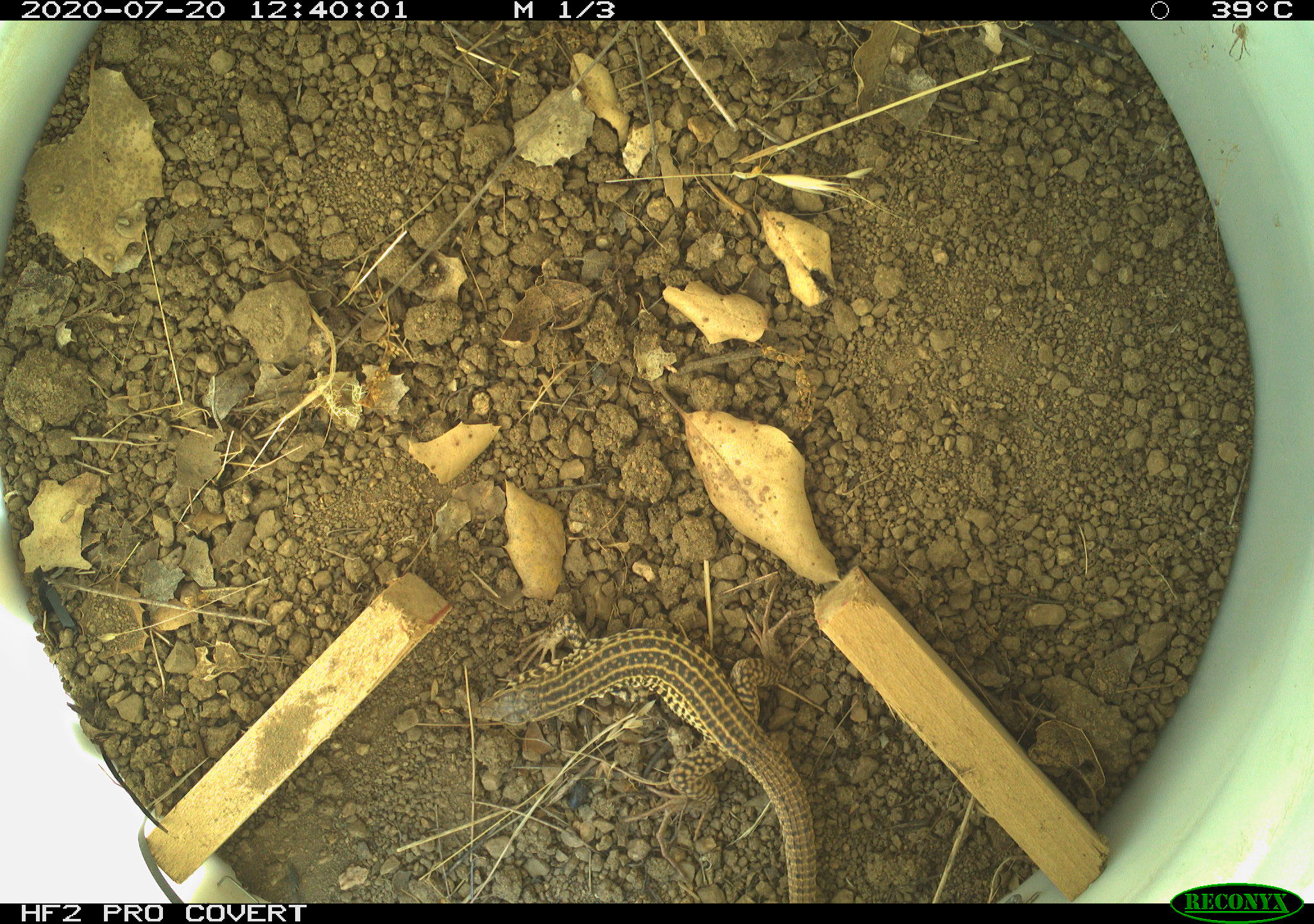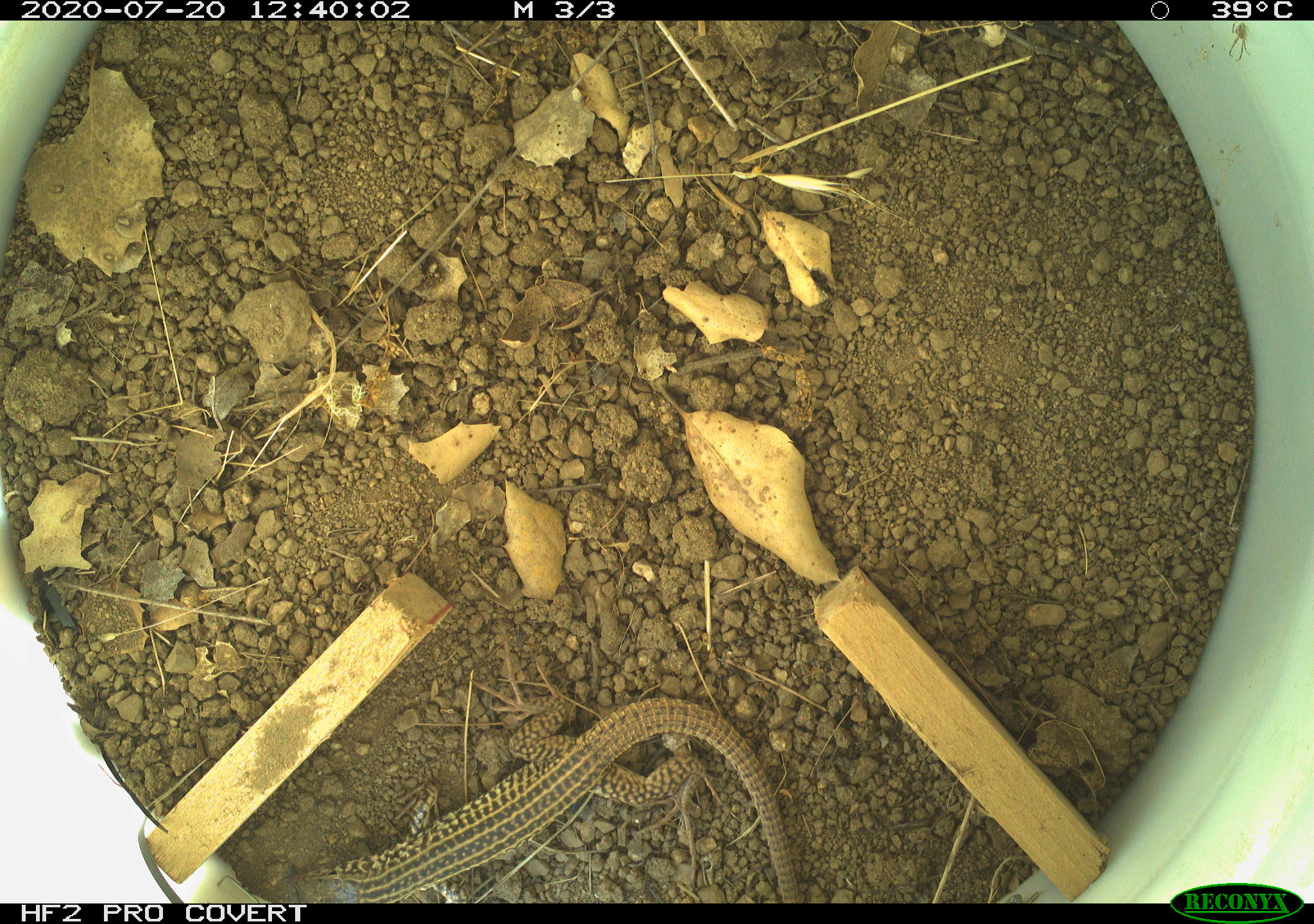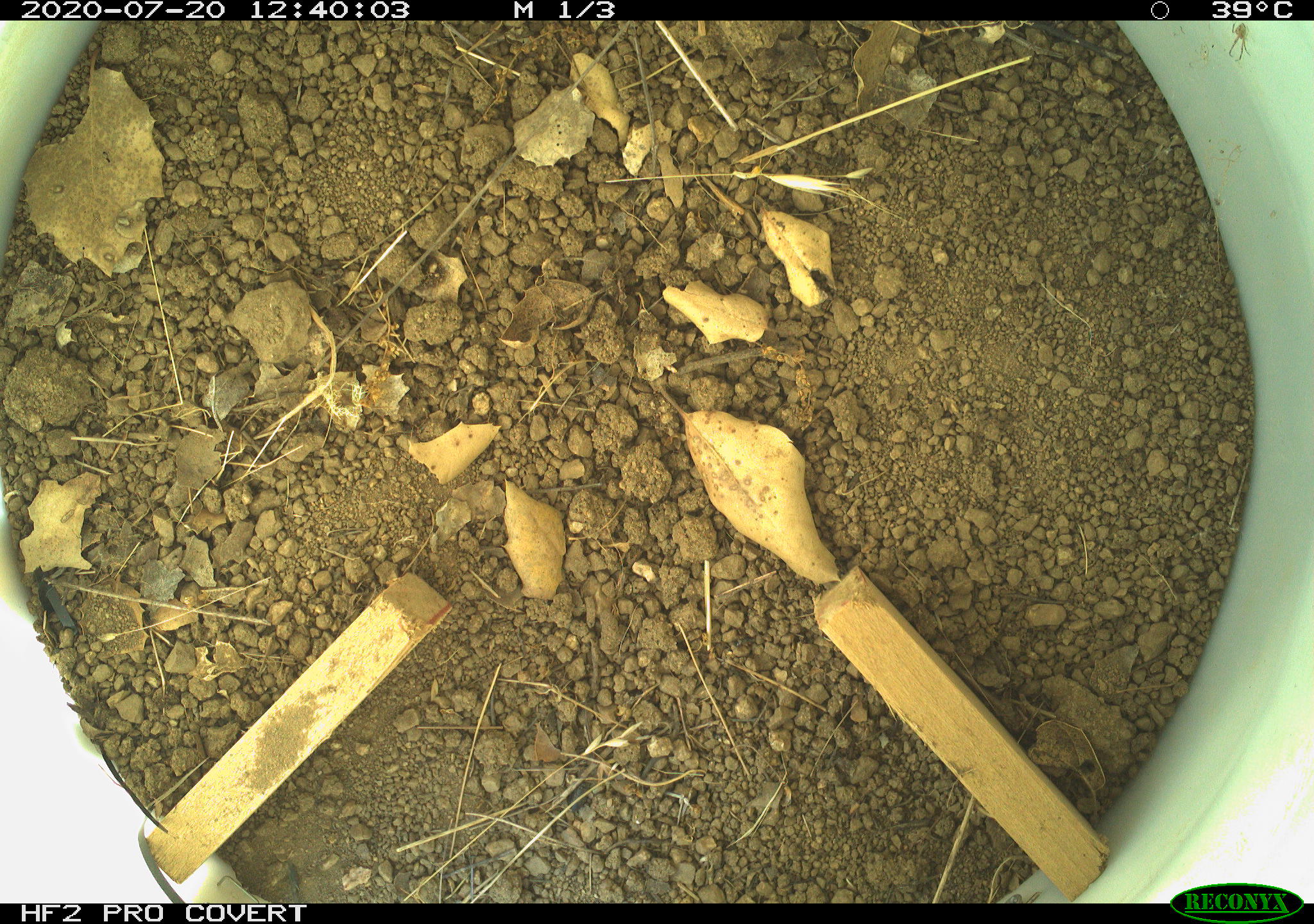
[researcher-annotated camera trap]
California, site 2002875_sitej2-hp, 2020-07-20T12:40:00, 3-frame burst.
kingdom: Animalia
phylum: Chordata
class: Reptilia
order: Squamata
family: Teiidae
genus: Aspidoscelis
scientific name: Aspidoscelis tigris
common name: western whiptail